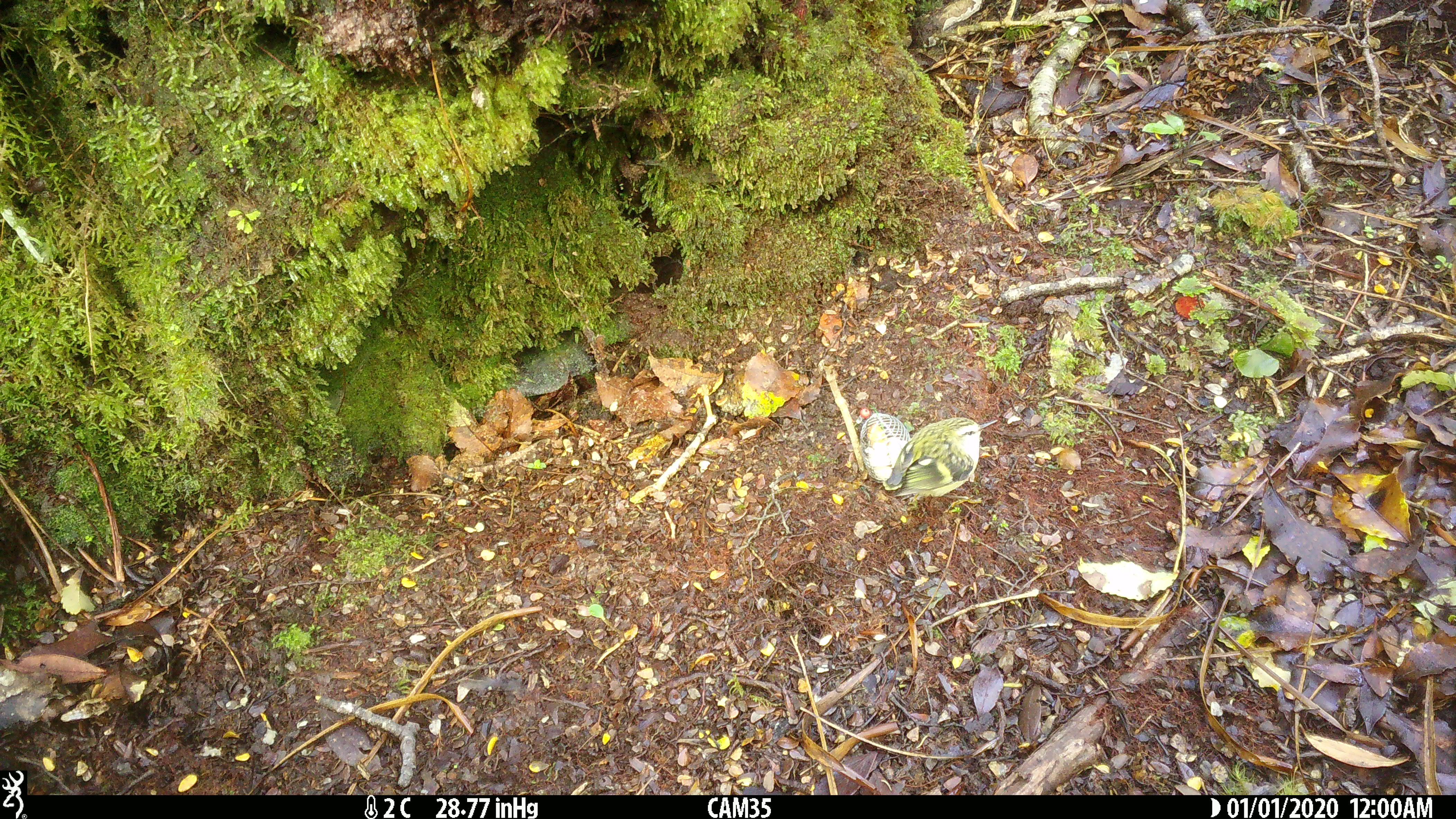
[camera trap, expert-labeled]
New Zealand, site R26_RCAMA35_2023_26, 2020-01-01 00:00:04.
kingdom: Animalia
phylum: Chordata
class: Aves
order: Passeriformes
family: Acanthisittidae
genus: Acanthisitta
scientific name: Acanthisitta chloris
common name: rifleman